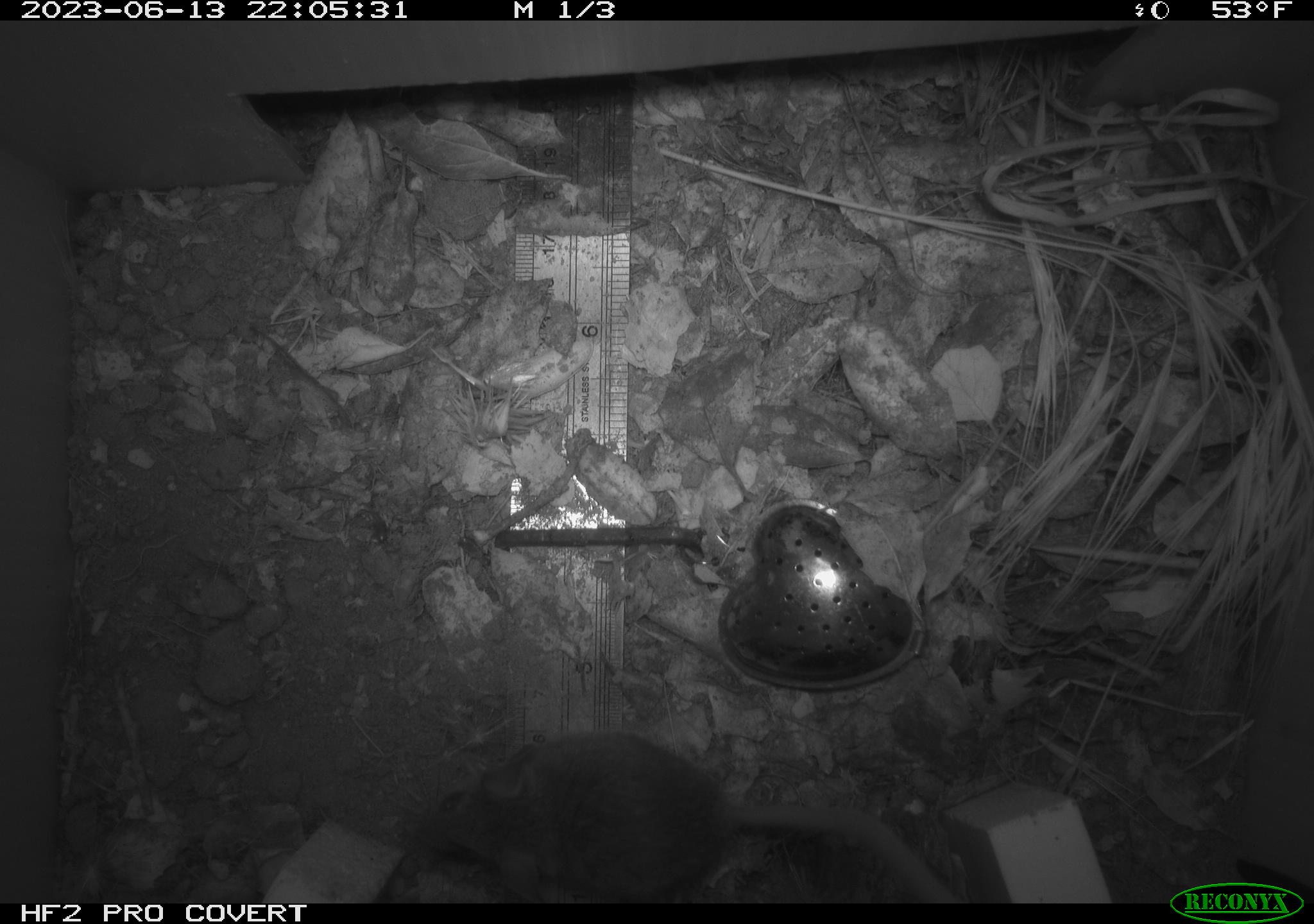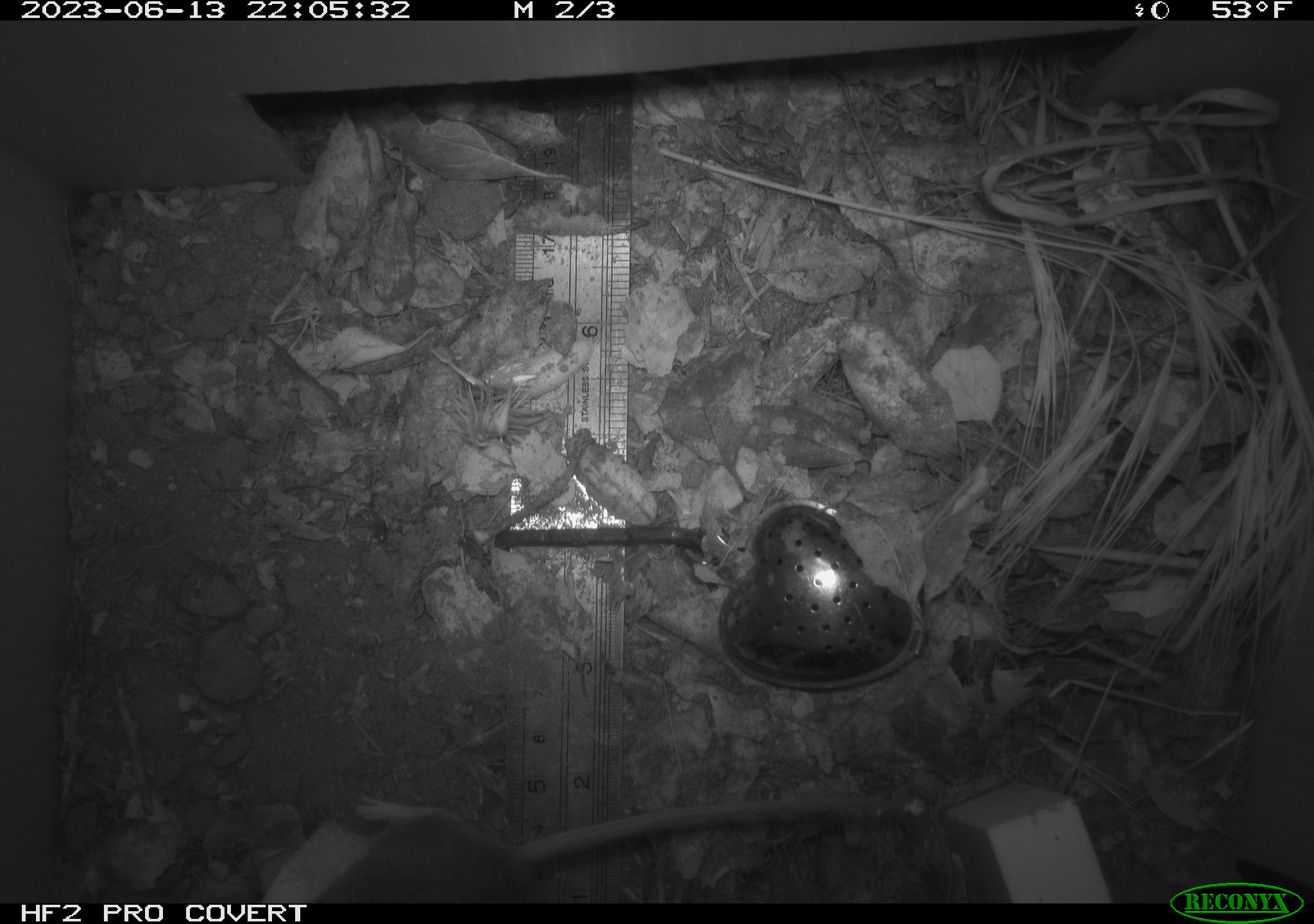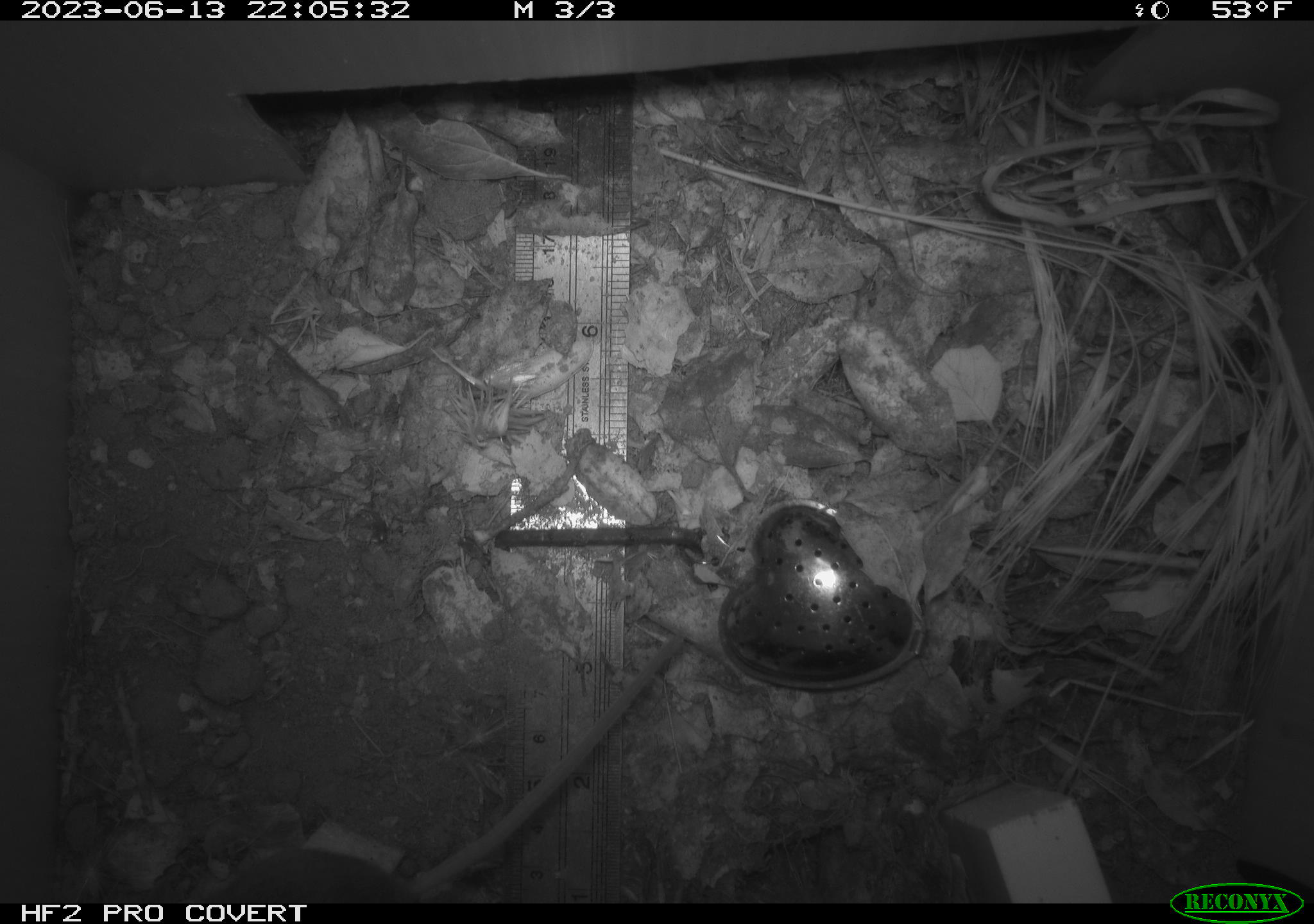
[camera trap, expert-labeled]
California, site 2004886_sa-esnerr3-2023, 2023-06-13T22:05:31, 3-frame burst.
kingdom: Animalia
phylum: Chordata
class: Mammalia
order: Rodentia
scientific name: Rodentia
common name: mouse species